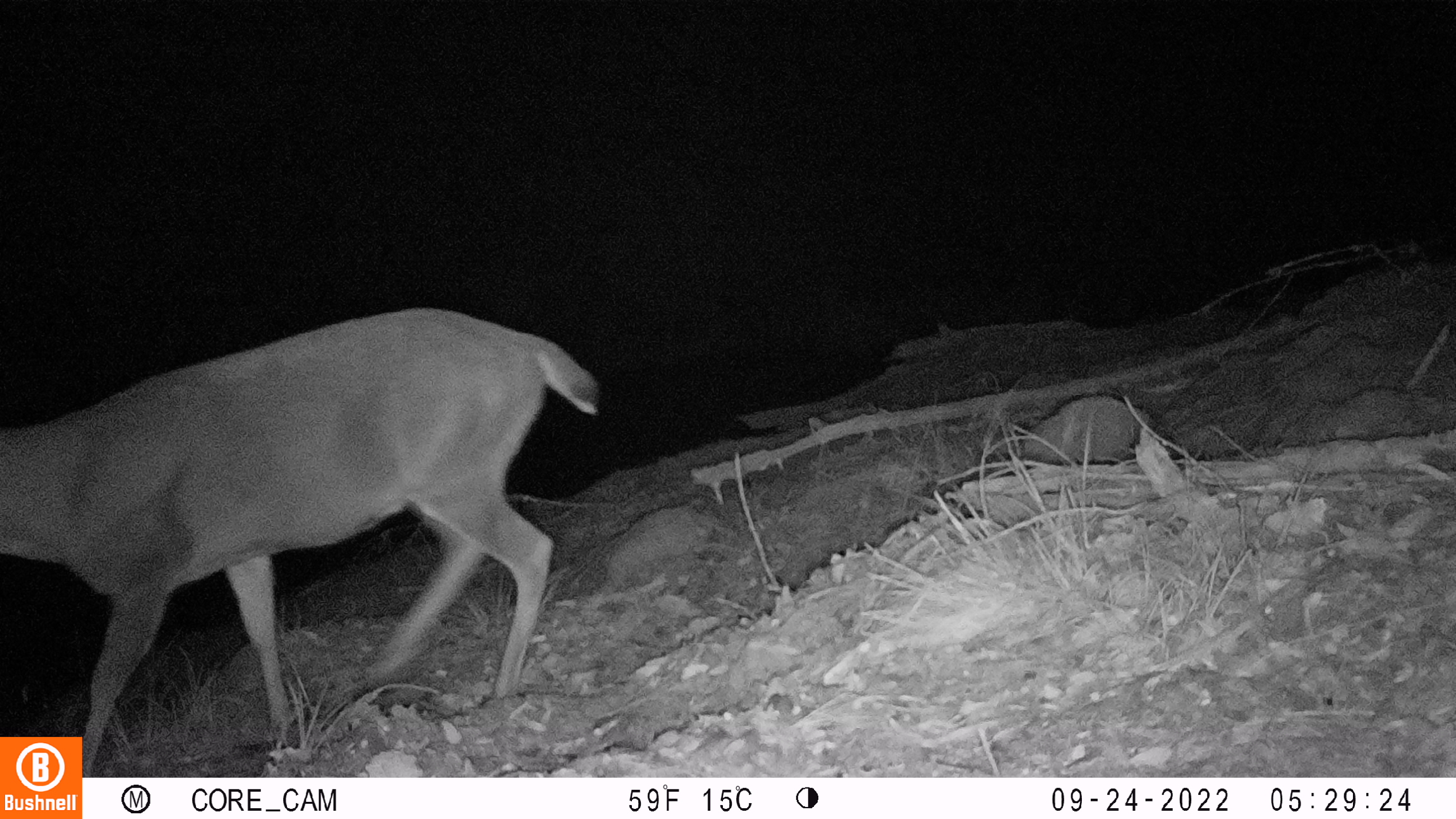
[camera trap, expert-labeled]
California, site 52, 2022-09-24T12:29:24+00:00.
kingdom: Animalia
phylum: Chordata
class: Mammalia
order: Artiodactyla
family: Cervidae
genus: Odocoileus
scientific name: Odocoileus hemionus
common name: mule deer